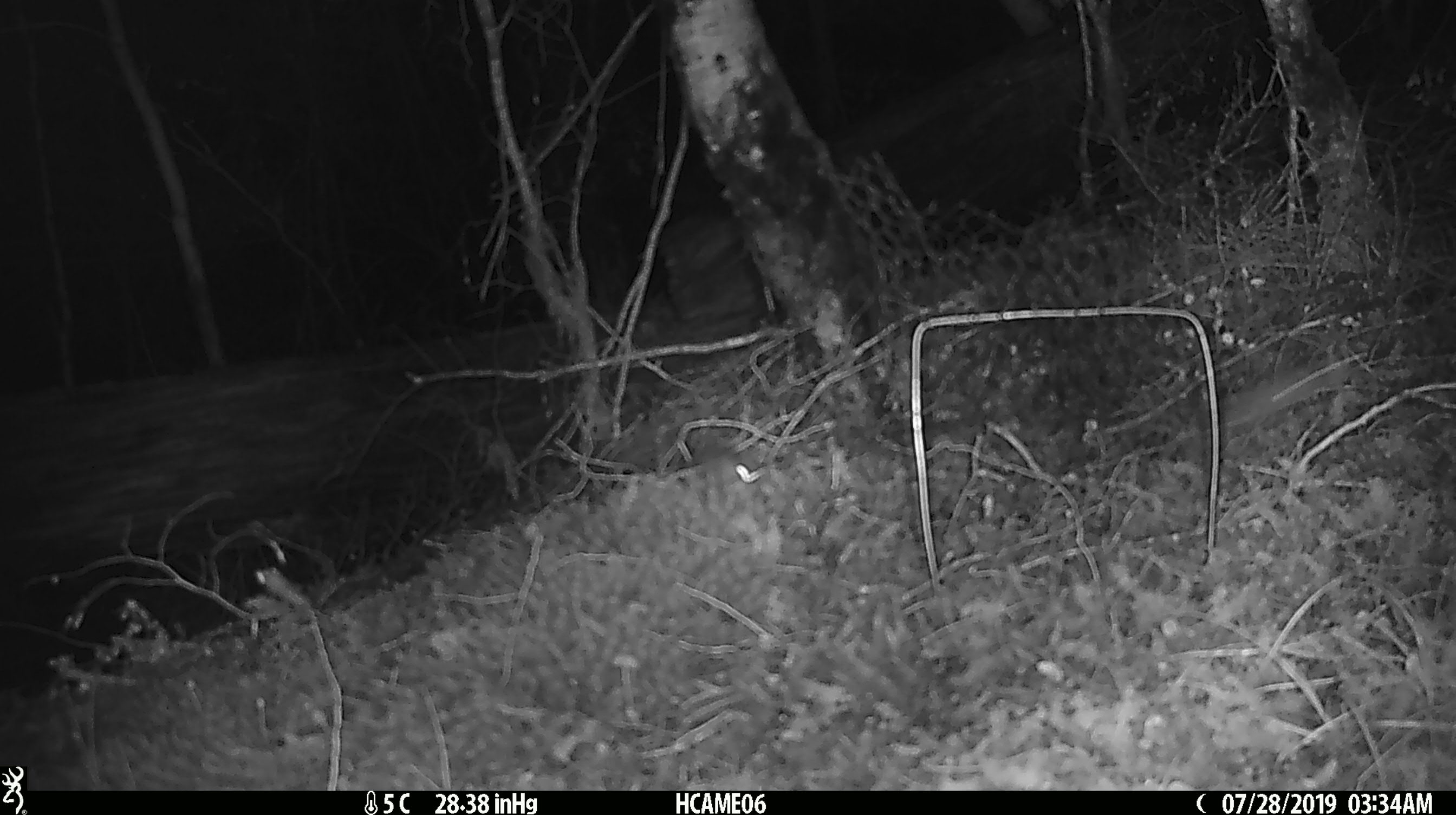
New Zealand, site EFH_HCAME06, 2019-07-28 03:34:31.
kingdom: Animalia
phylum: Chordata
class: Mammalia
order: Rodentia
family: Muridae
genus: Mus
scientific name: Mus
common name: mouse